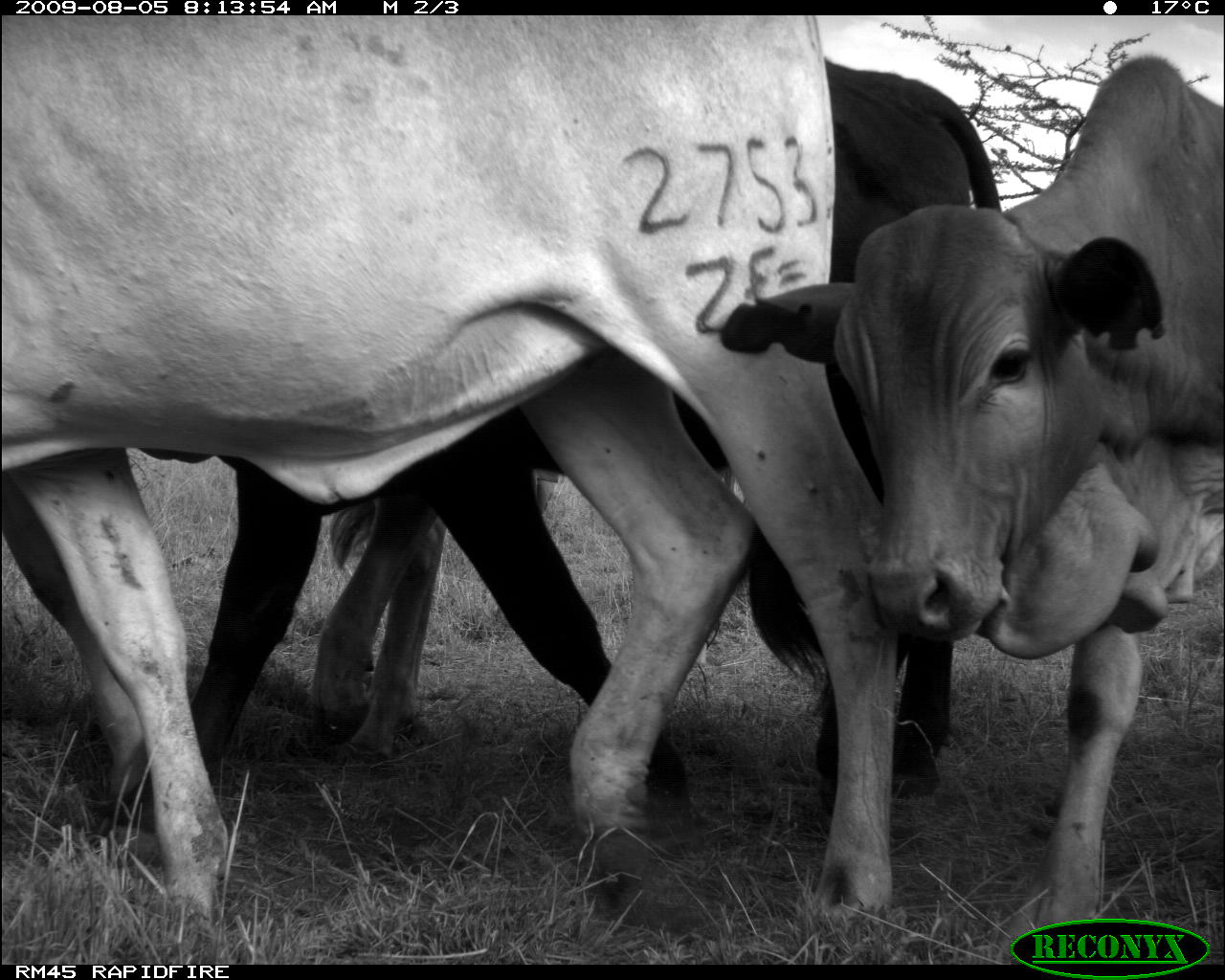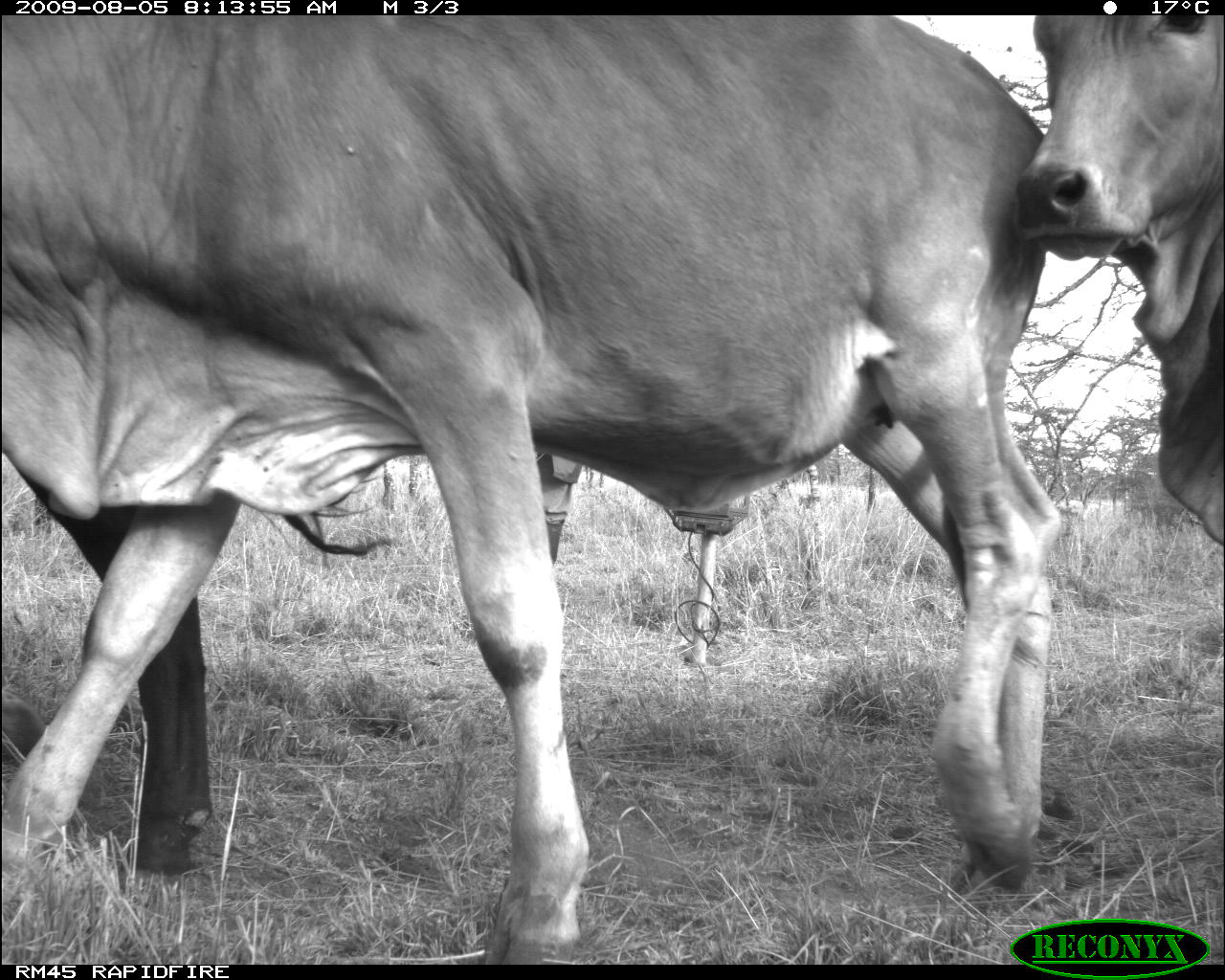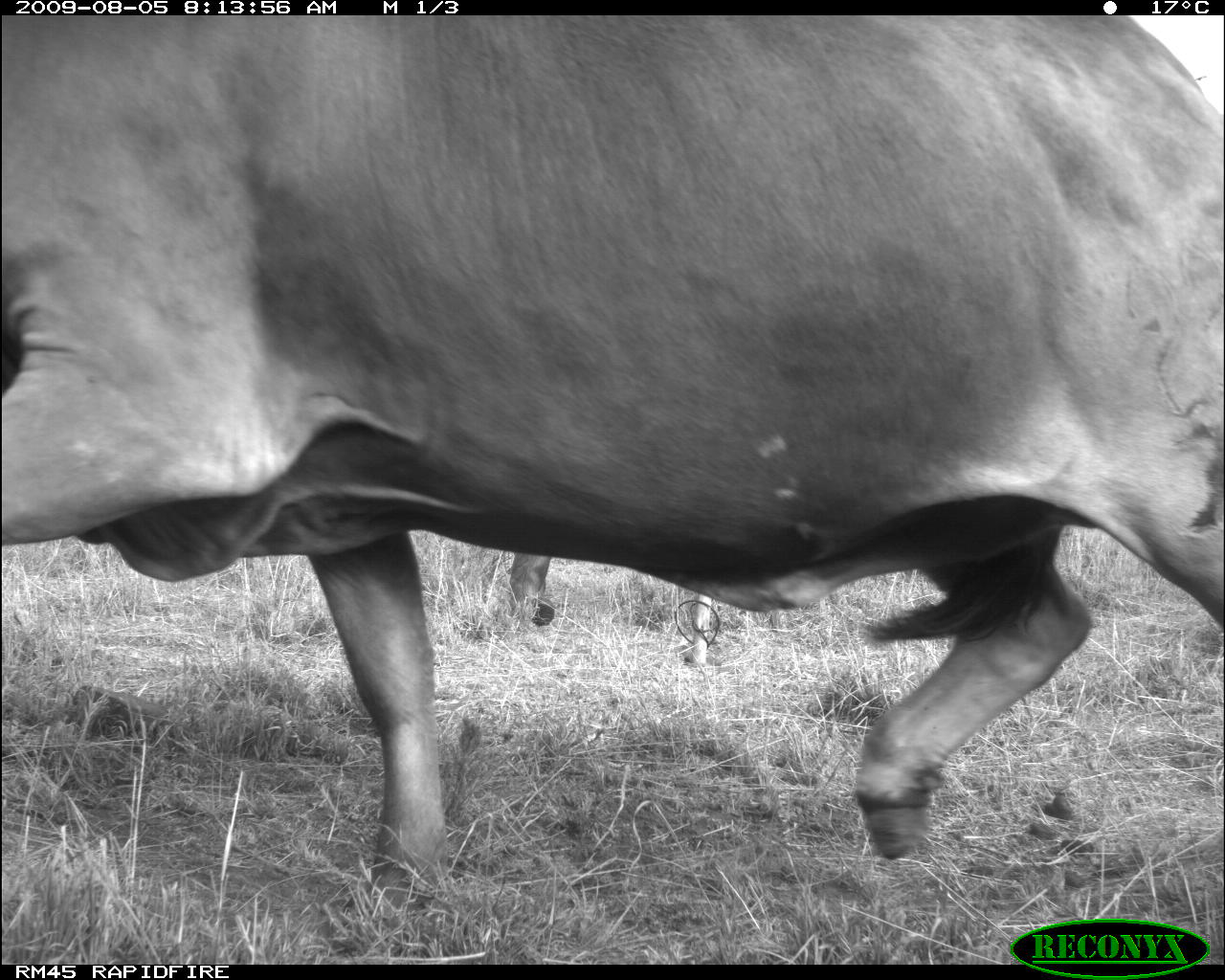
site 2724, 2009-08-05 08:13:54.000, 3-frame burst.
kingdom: Animalia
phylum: Chordata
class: Mammalia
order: Artiodactyla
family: Bovidae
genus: Bos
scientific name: Bos taurus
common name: domestic cattle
Bos taurus (domestic cattle), count 4.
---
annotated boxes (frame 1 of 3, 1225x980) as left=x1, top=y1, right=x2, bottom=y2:
bos taurus: left=0, top=15, right=916, bottom=932; left=142, top=45, right=1001, bottom=830; left=713, top=52, right=1225, bottom=944; left=314, top=466, right=459, bottom=739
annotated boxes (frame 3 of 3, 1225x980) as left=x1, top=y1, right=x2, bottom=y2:
bos taurus: left=0, top=15, right=1225, bottom=898